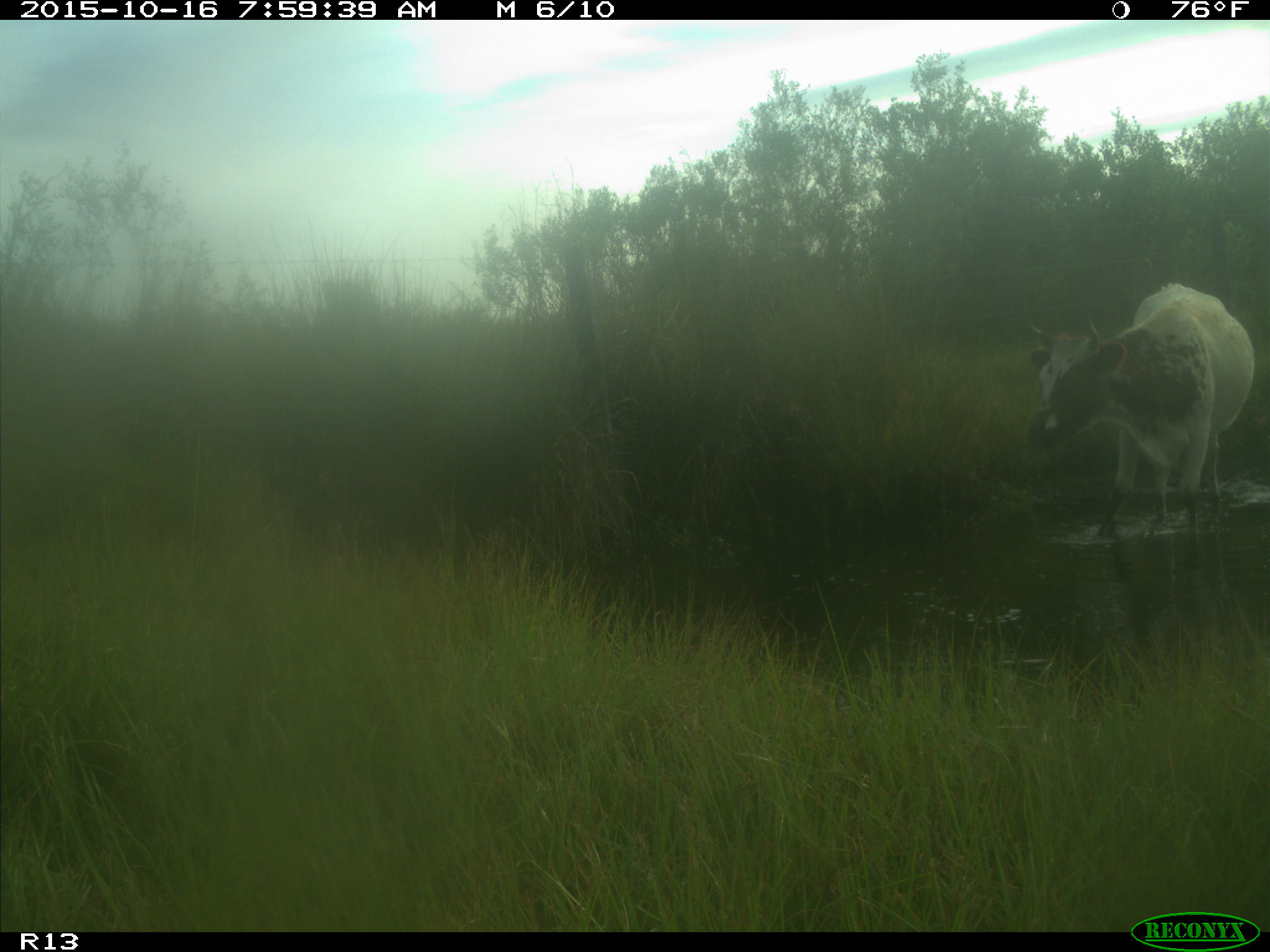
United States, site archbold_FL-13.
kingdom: Animalia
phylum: Chordata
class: Mammalia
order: Artiodactyla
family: Bovidae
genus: Bos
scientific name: Bos taurus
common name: domestic cow